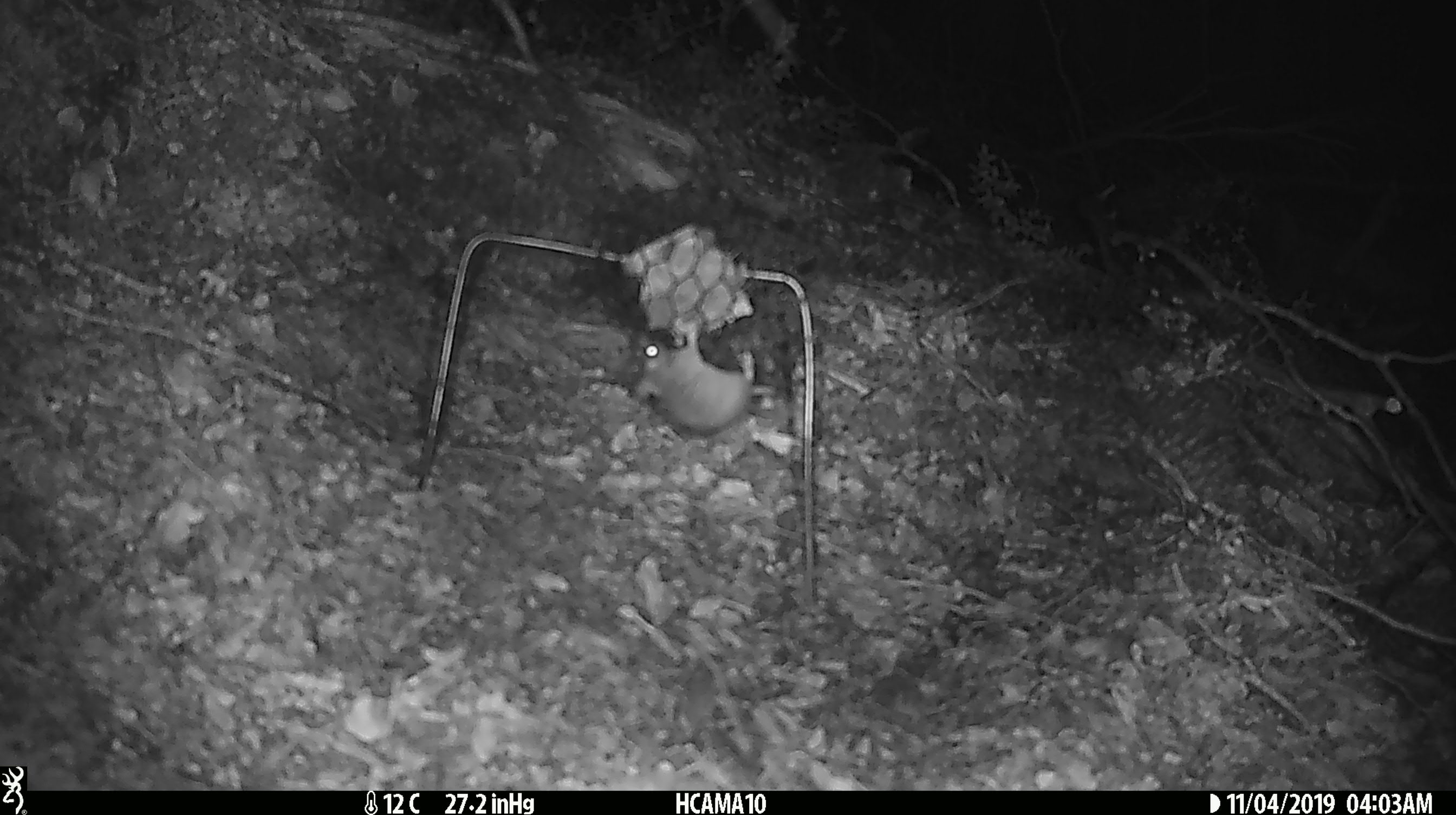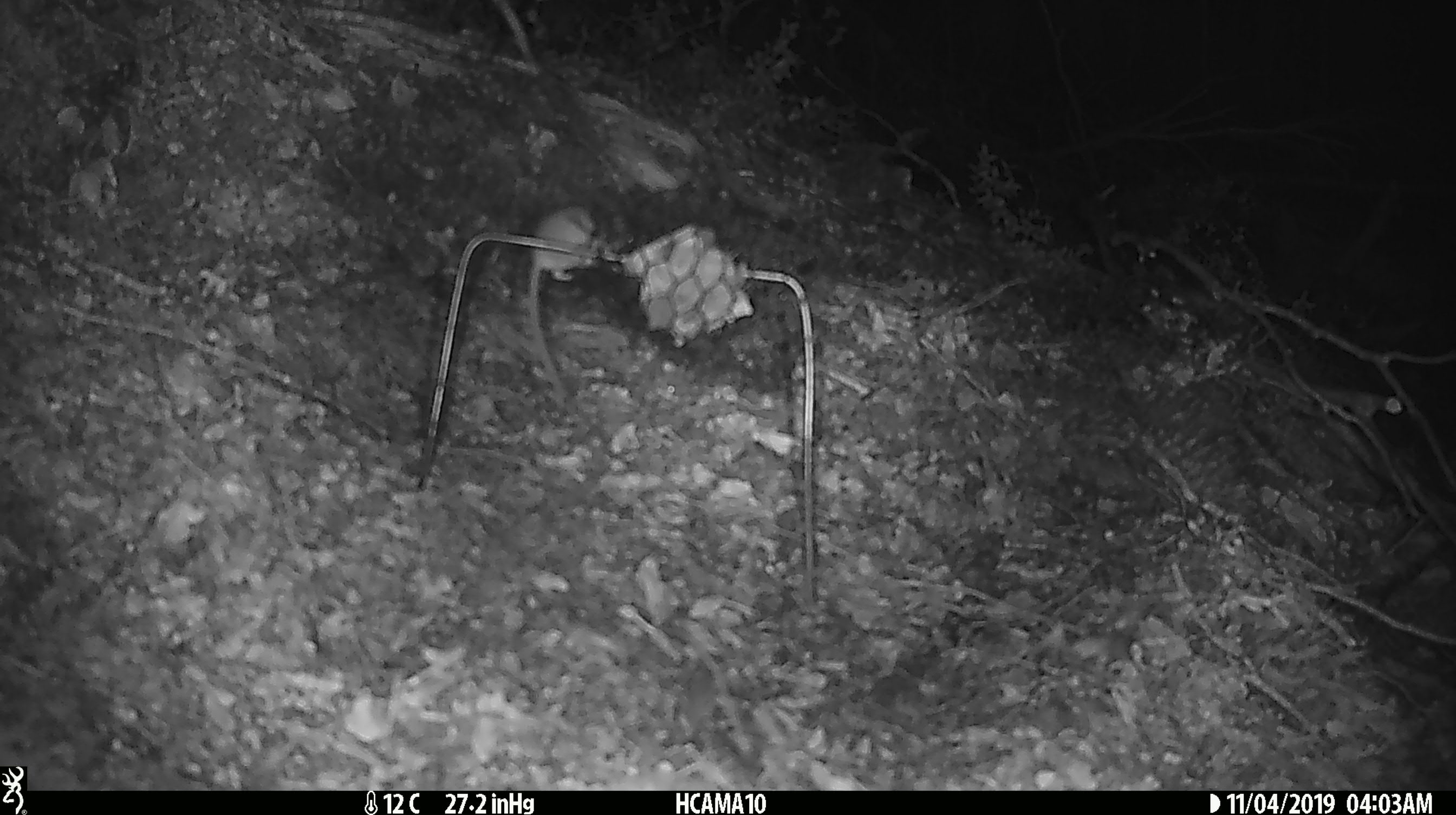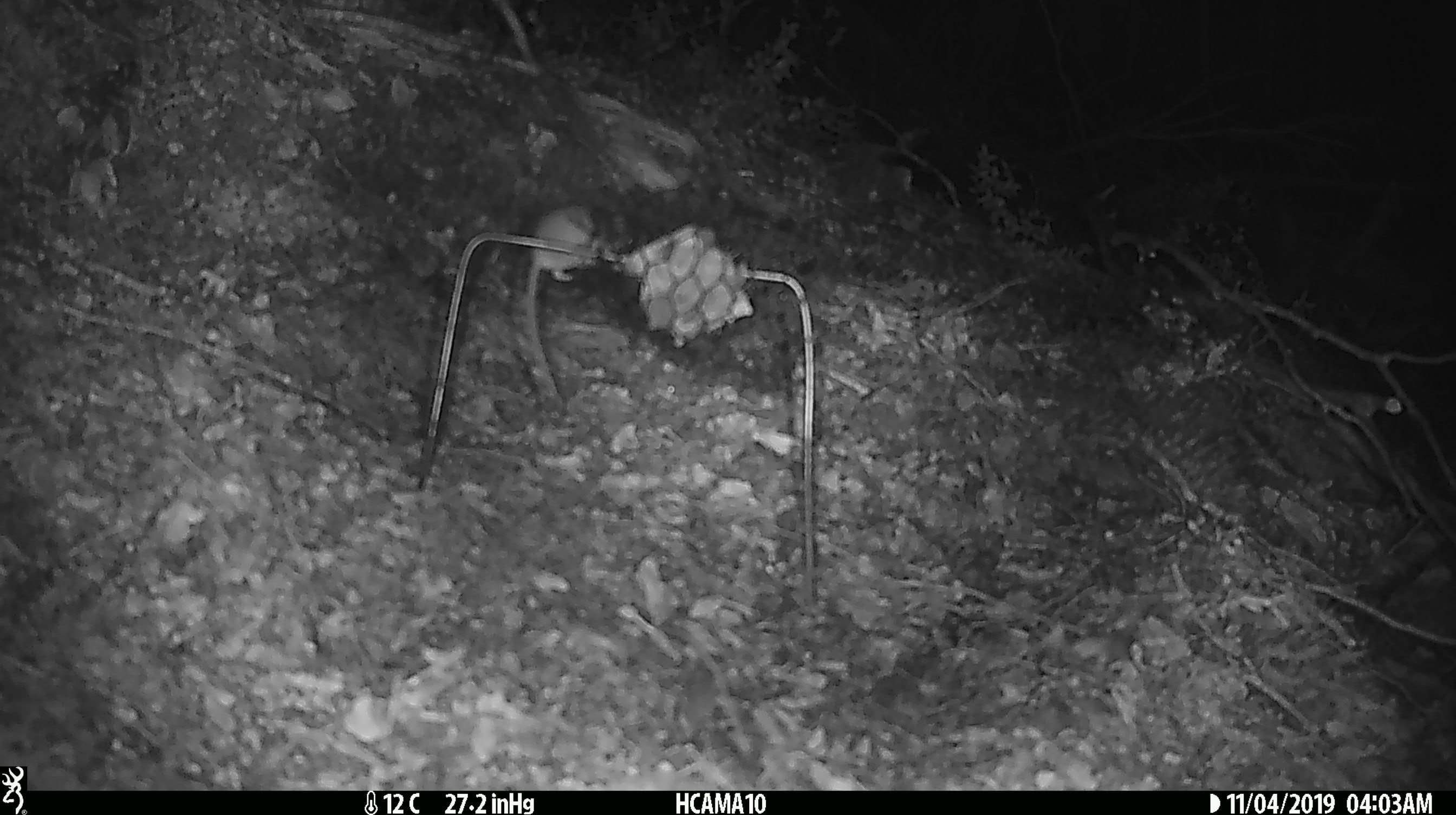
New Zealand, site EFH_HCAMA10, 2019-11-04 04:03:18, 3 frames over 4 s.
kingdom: Animalia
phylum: Chordata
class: Mammalia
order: Rodentia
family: Muridae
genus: Mus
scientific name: Mus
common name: mouse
Mouse (Mus).